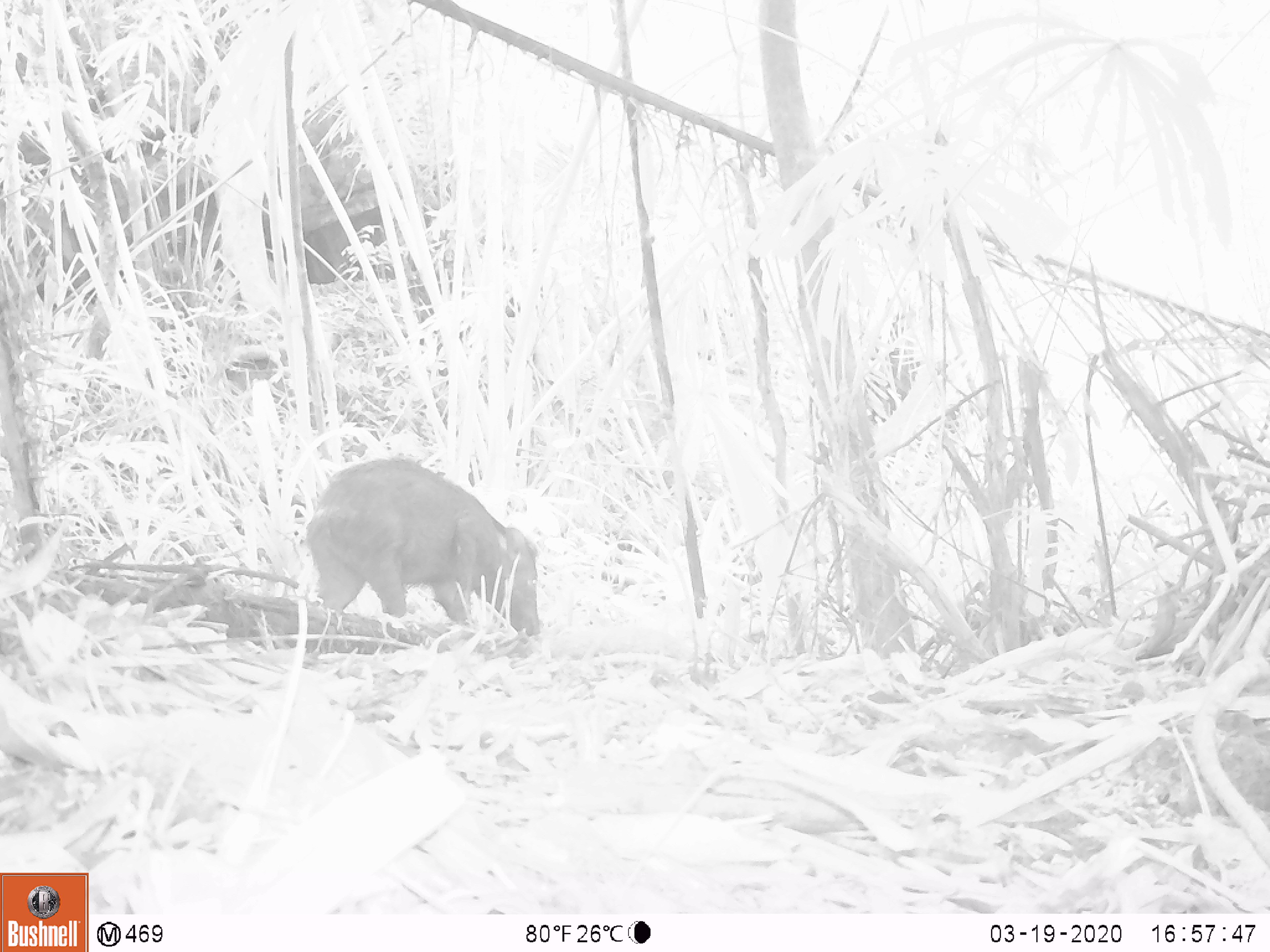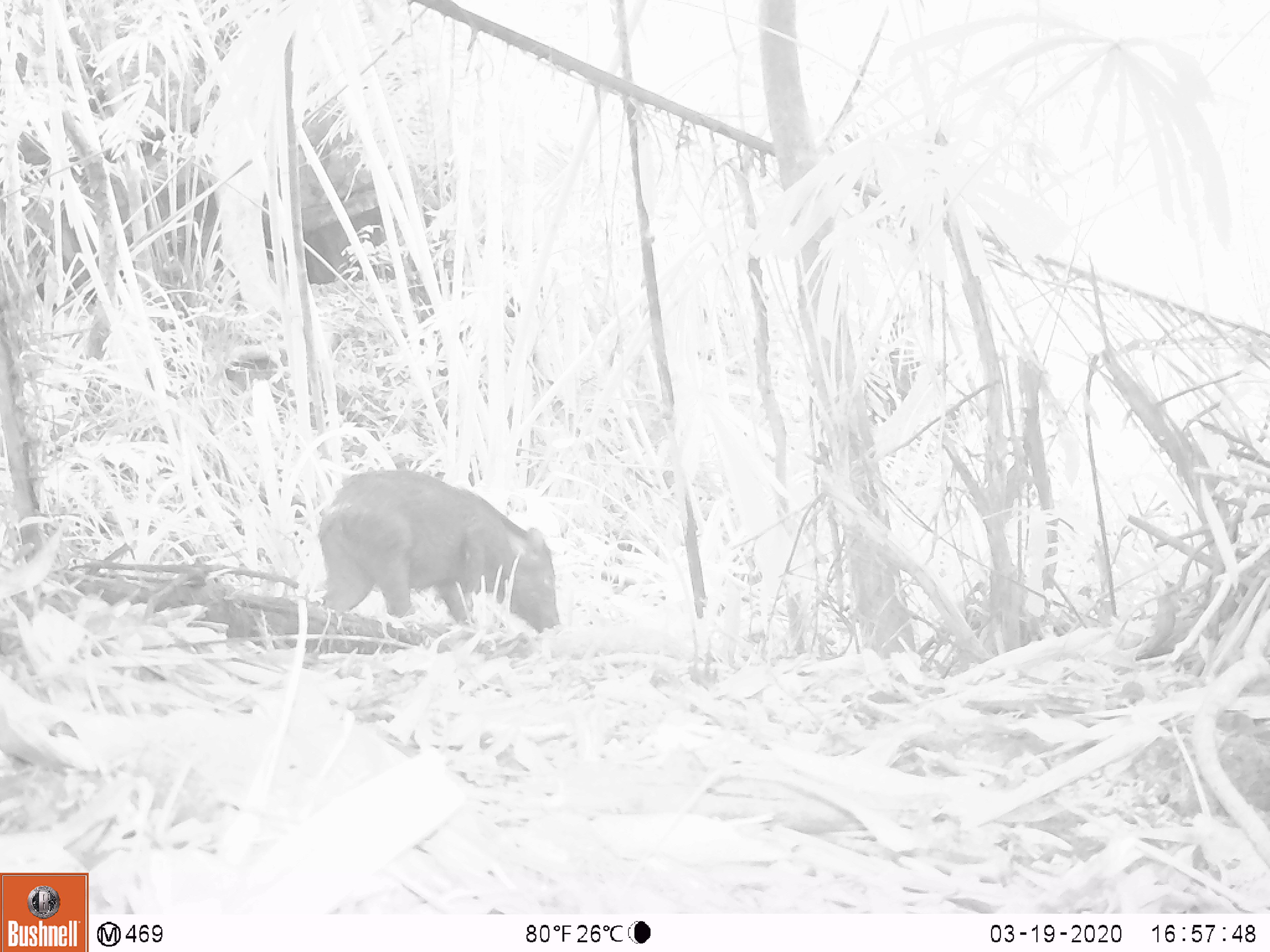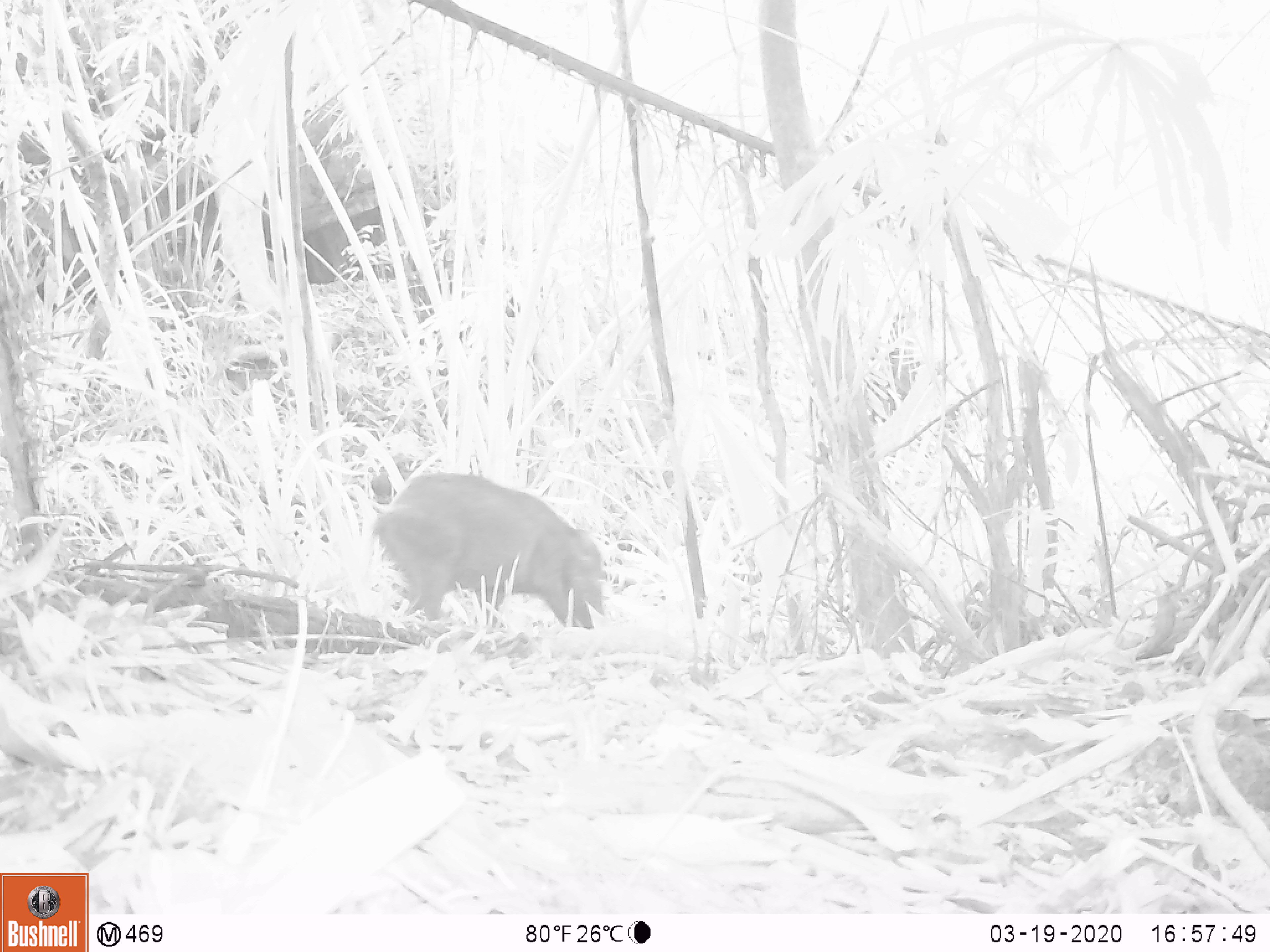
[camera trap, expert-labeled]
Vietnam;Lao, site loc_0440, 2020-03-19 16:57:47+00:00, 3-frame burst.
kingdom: Animalia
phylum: Chordata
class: Mammalia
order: Artiodactyla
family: Suidae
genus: Sus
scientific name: Sus scrofa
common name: eurasian wild pig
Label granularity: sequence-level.